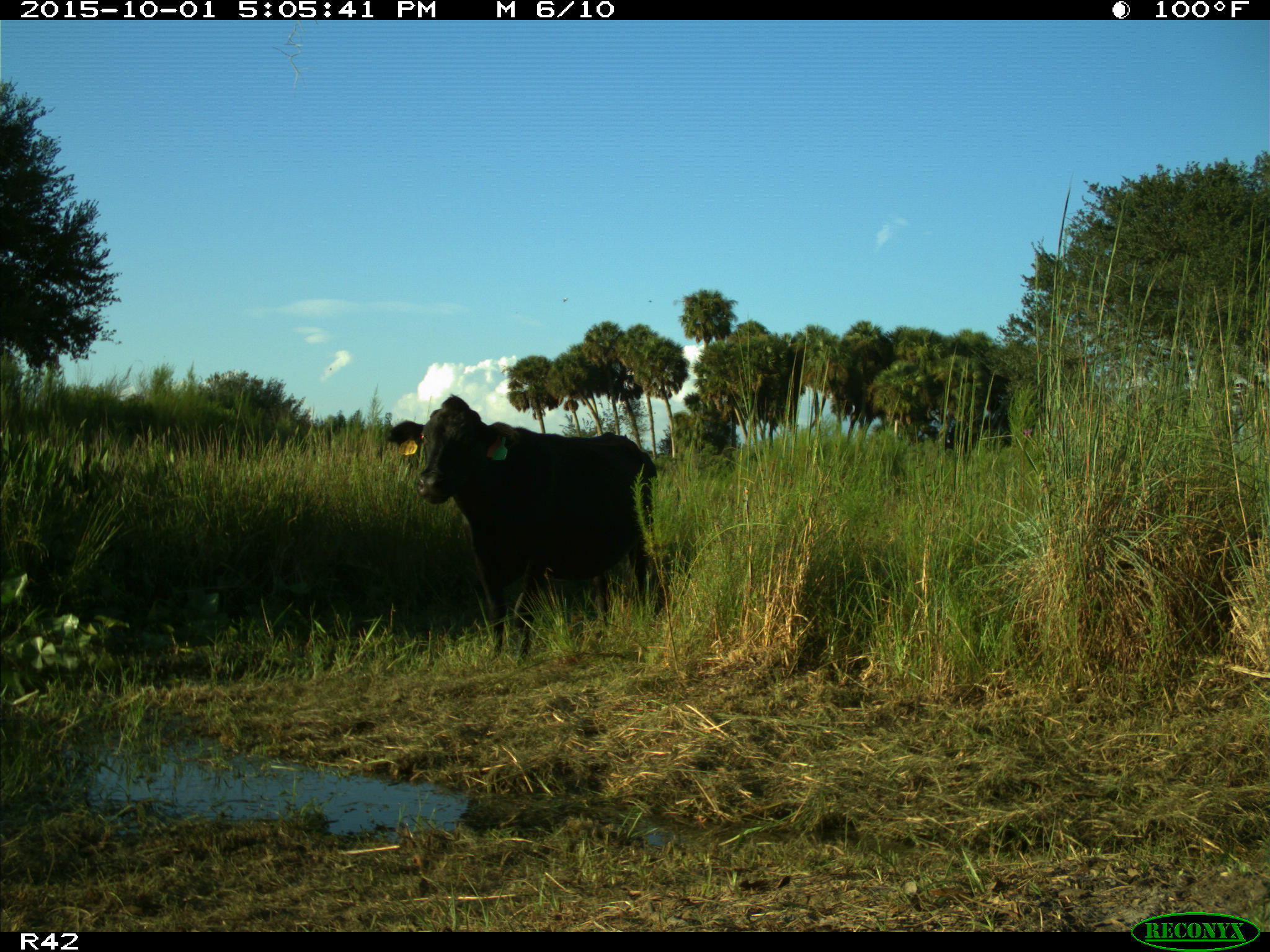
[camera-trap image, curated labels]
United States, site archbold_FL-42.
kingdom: Animalia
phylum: Chordata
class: Mammalia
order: Artiodactyla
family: Bovidae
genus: Bos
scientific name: Bos taurus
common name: domestic cow